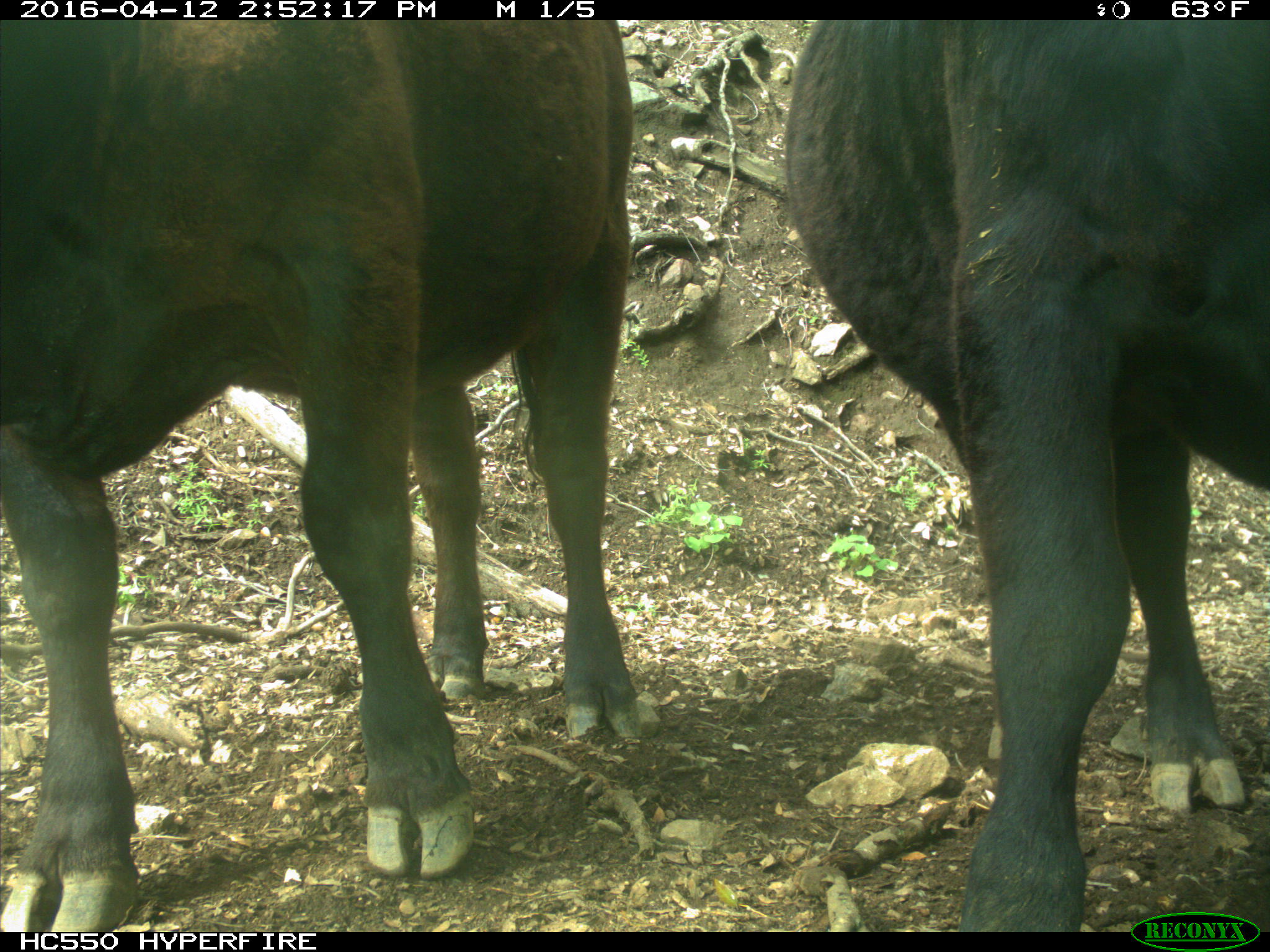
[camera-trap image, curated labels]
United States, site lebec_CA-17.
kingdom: Animalia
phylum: Chordata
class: Mammalia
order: Artiodactyla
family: Bovidae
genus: Bos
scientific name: Bos taurus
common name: domestic cow